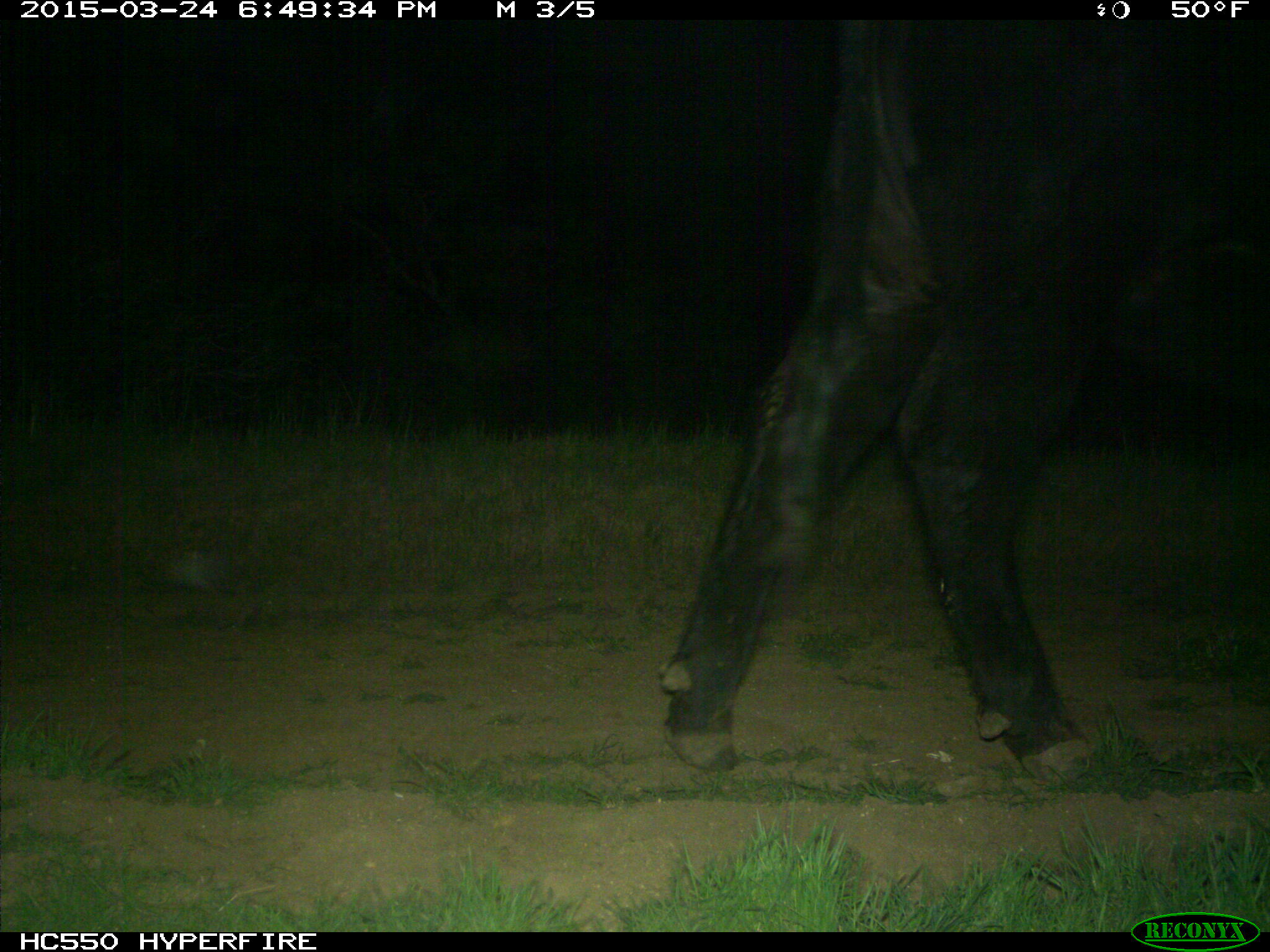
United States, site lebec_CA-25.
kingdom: Animalia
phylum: Chordata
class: Mammalia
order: Artiodactyla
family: Bovidae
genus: Bos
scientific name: Bos taurus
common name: domestic cow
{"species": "Bos taurus (domestic cow)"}